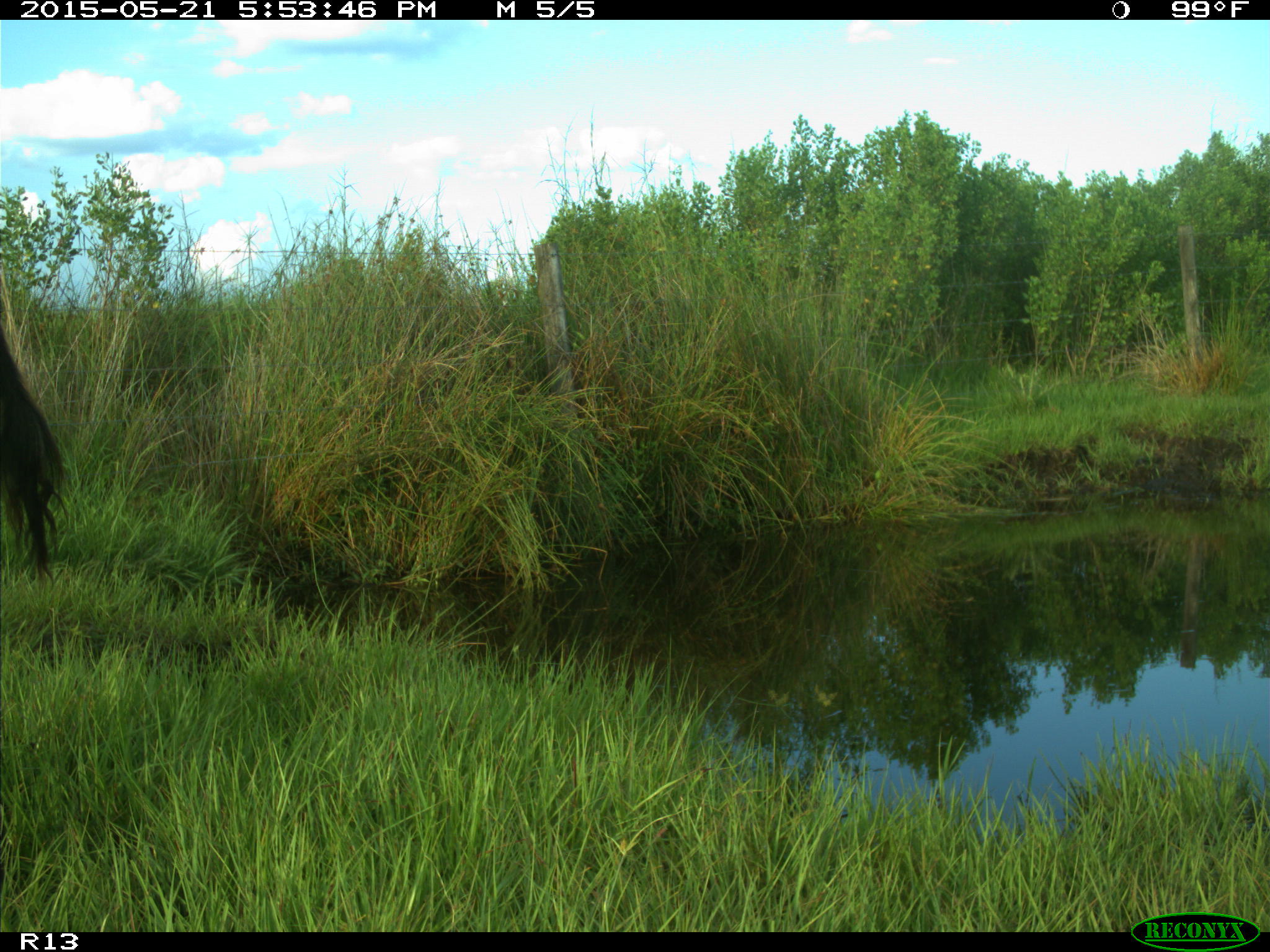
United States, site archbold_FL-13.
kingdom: Animalia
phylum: Chordata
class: Mammalia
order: Artiodactyla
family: Bovidae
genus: Bos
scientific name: Bos taurus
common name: domestic cow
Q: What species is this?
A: Bos taurus (domestic cow).